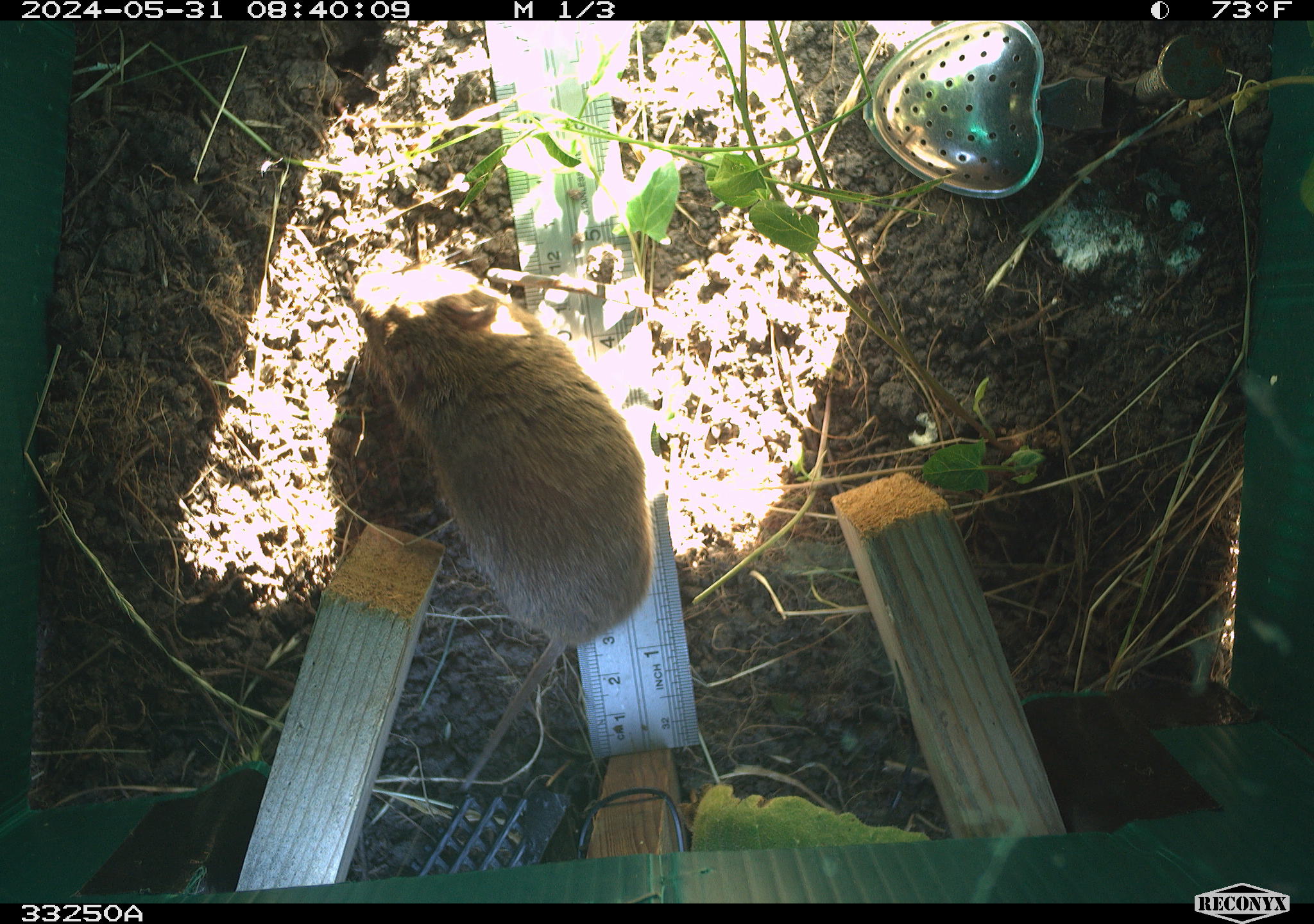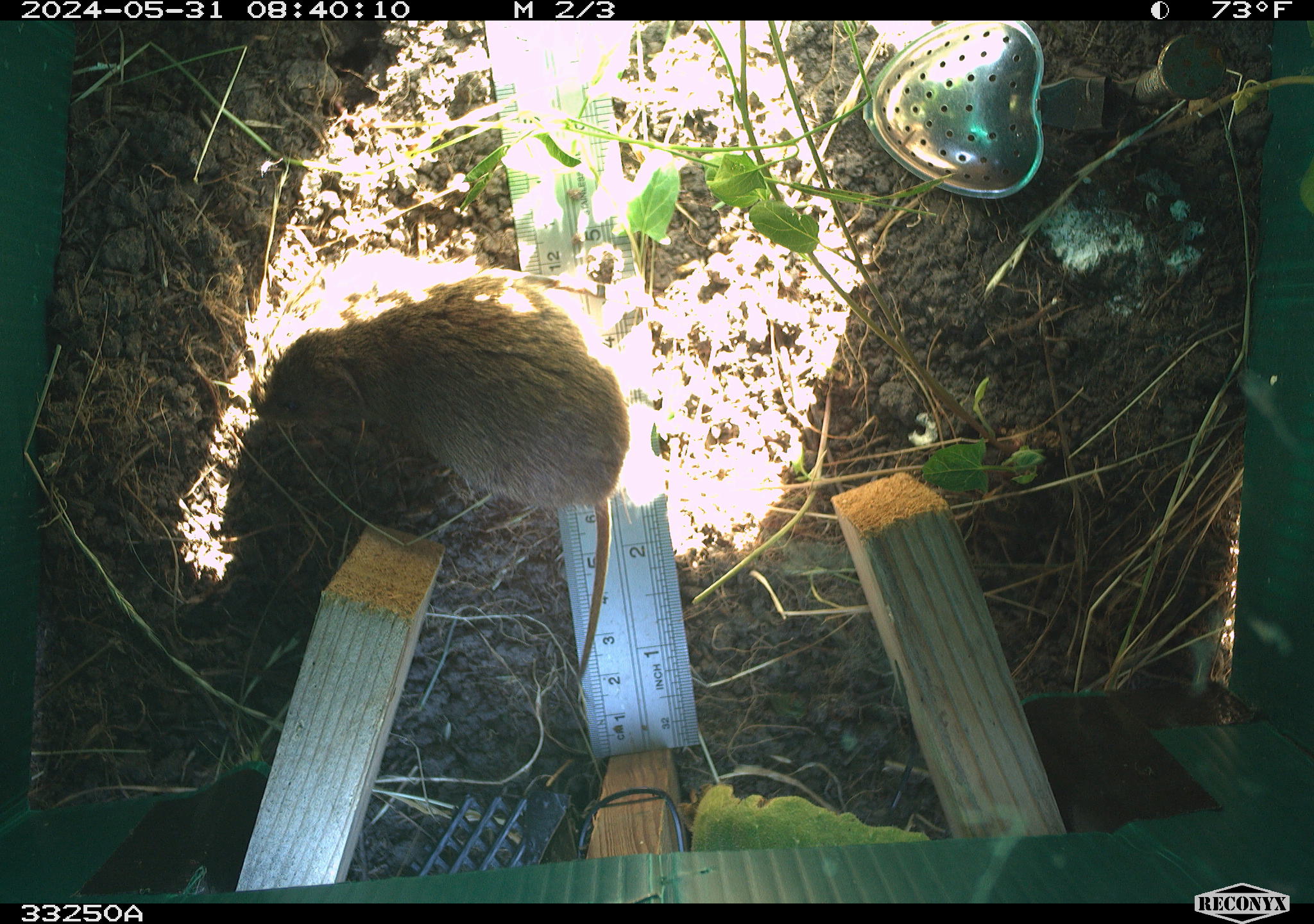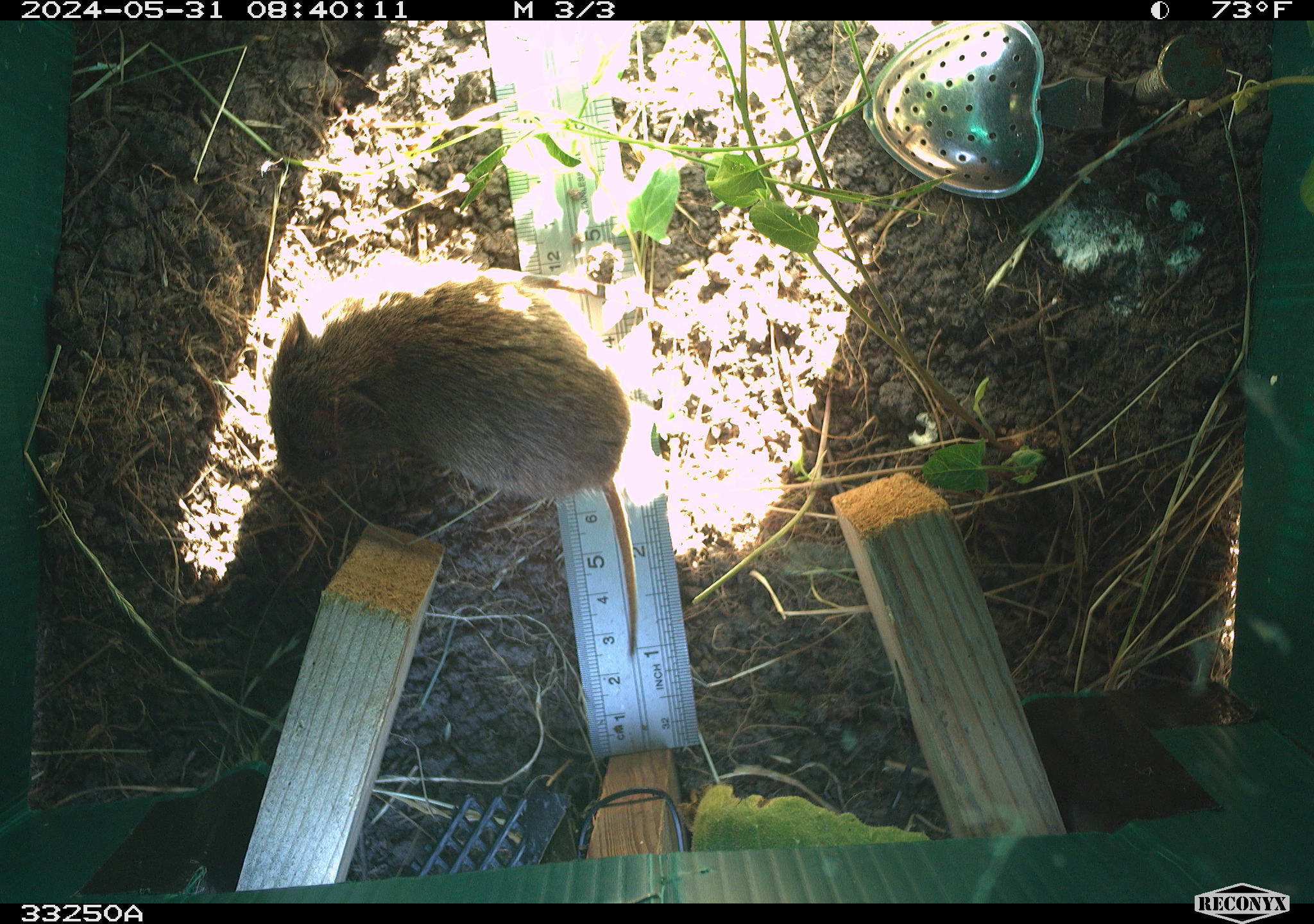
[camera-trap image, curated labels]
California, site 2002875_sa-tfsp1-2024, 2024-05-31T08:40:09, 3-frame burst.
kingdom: Animalia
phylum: Chordata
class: Mammalia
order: Rodentia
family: Cricetidae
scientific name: Arvicolinae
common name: voles, lemmings, and muskrats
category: arvicolinae subfamily